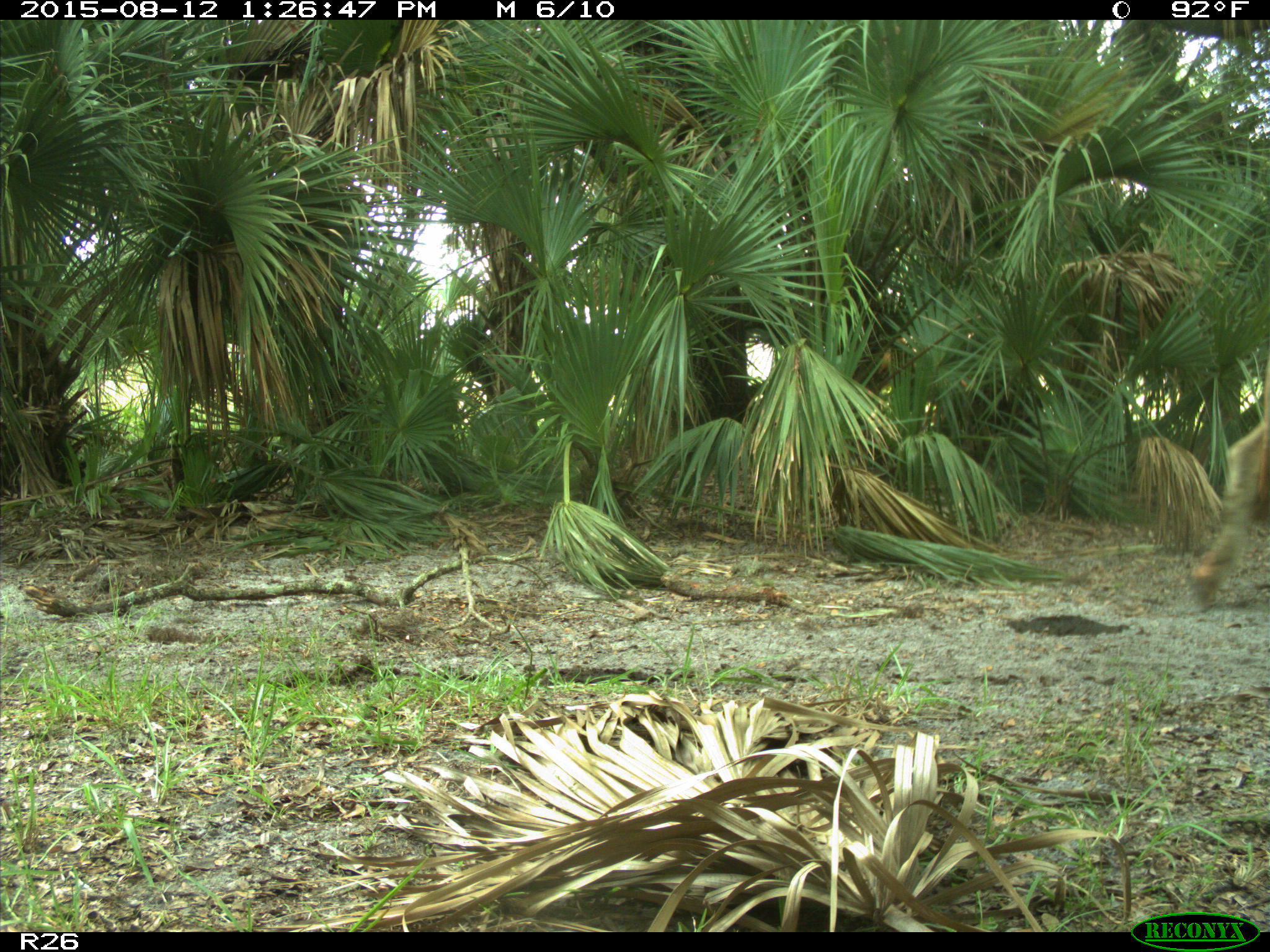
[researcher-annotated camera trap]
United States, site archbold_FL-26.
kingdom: Animalia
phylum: Chordata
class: Mammalia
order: Artiodactyla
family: Bovidae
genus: Bos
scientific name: Bos taurus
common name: domestic cow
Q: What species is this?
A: Bos taurus (domestic cow).